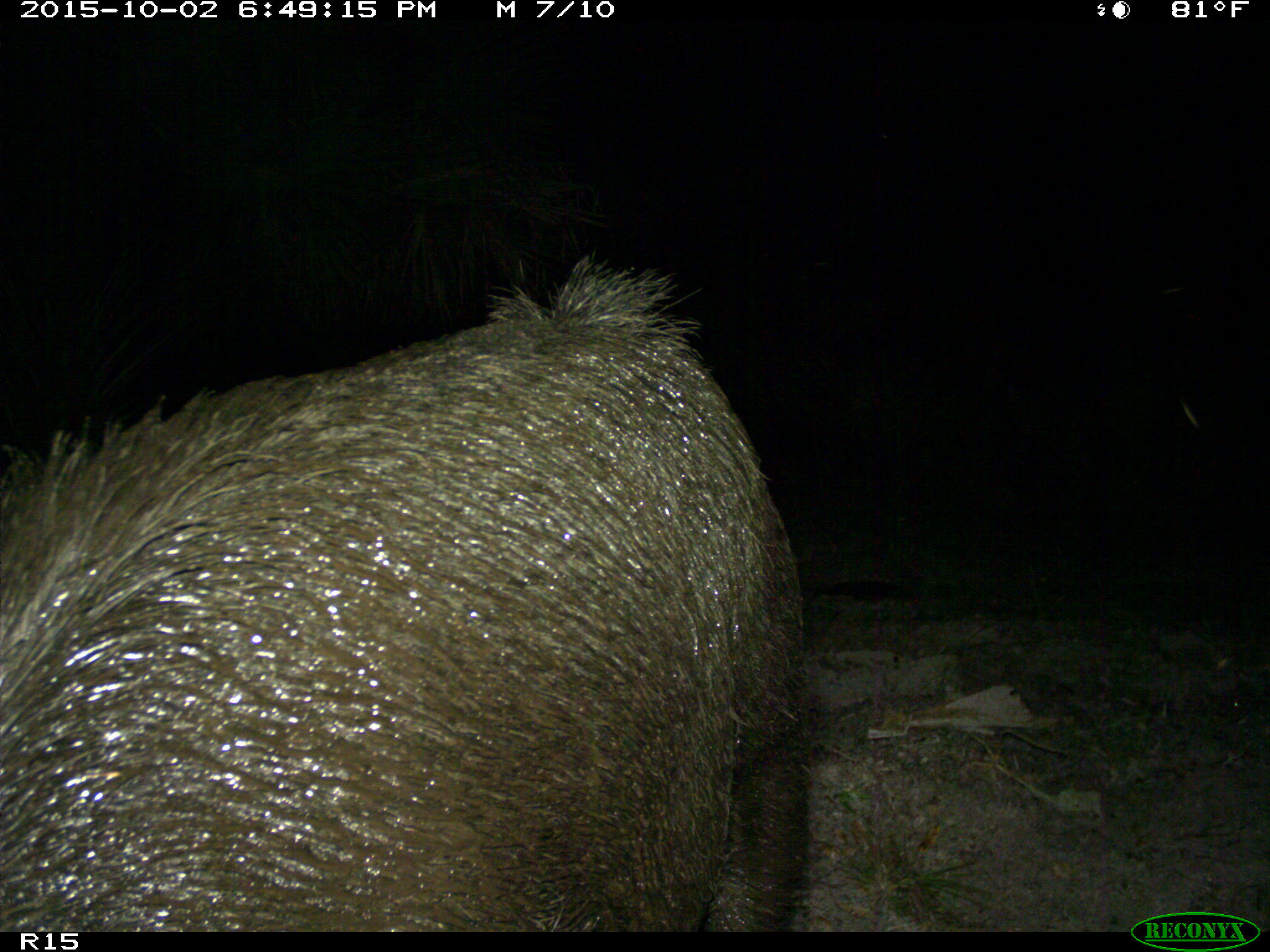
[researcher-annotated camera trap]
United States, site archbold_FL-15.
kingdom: Animalia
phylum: Chordata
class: Mammalia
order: Artiodactyla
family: Suidae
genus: Sus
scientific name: Sus scrofa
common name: wild boar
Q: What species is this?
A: Sus scrofa (wild boar).